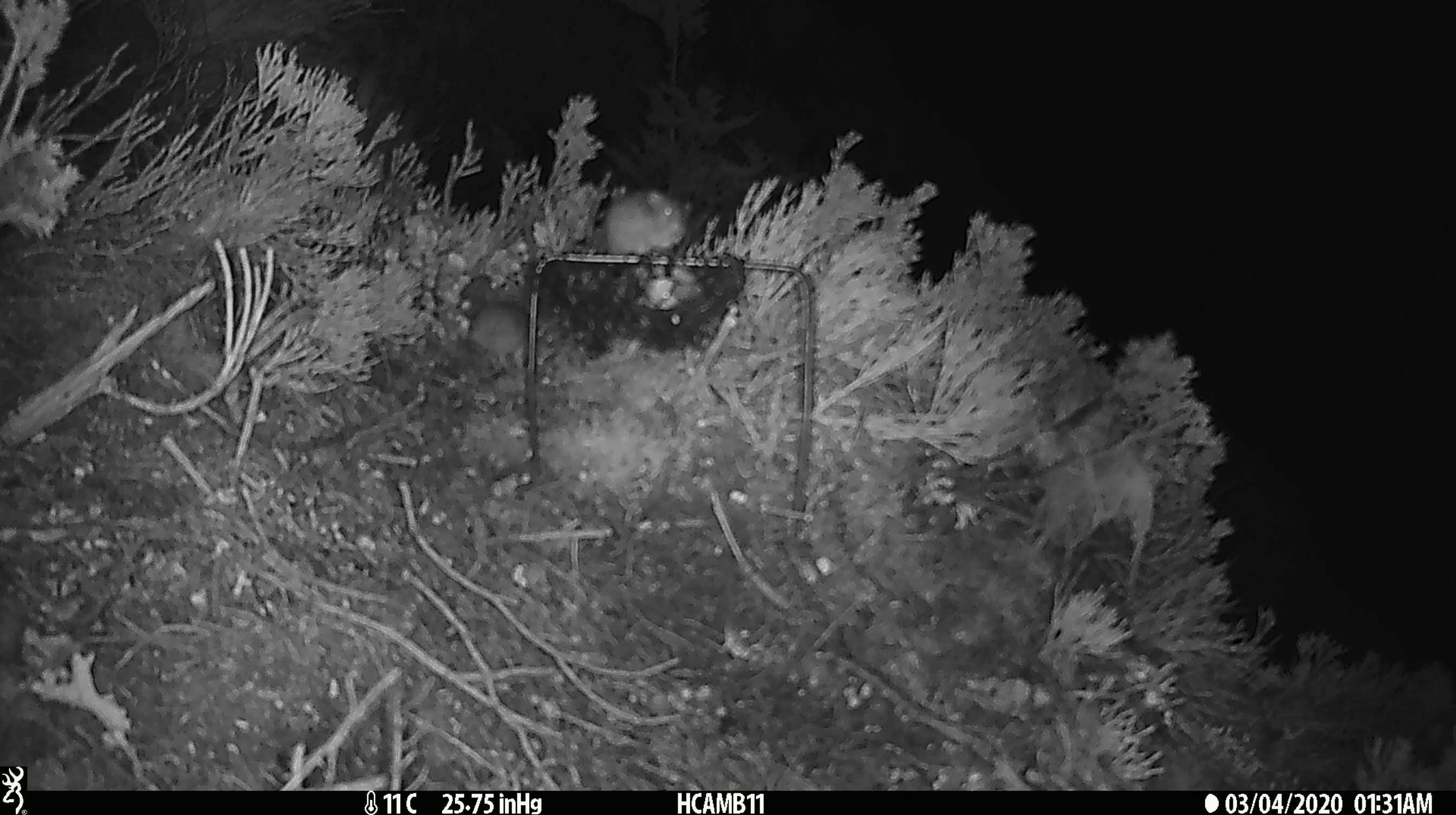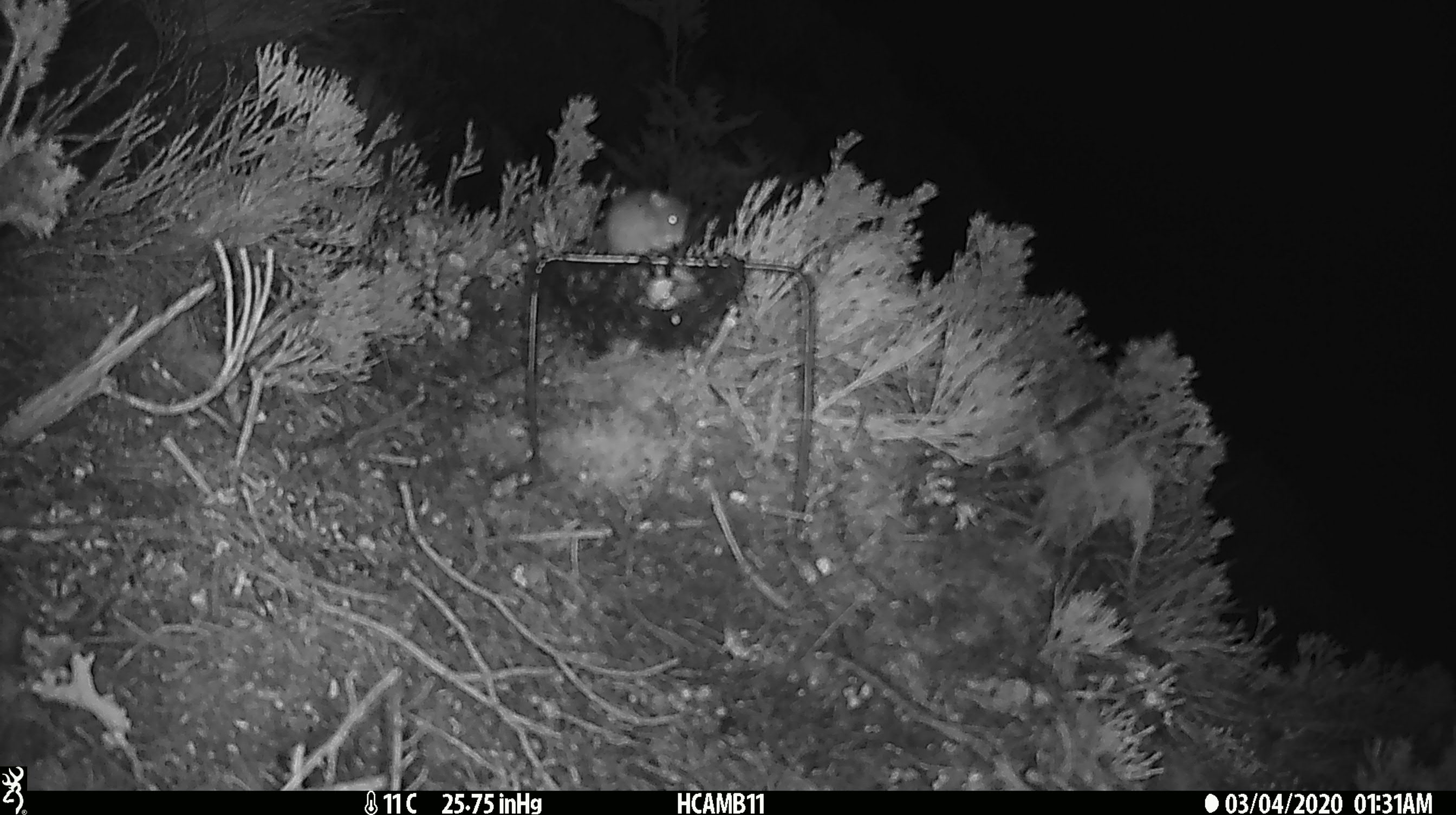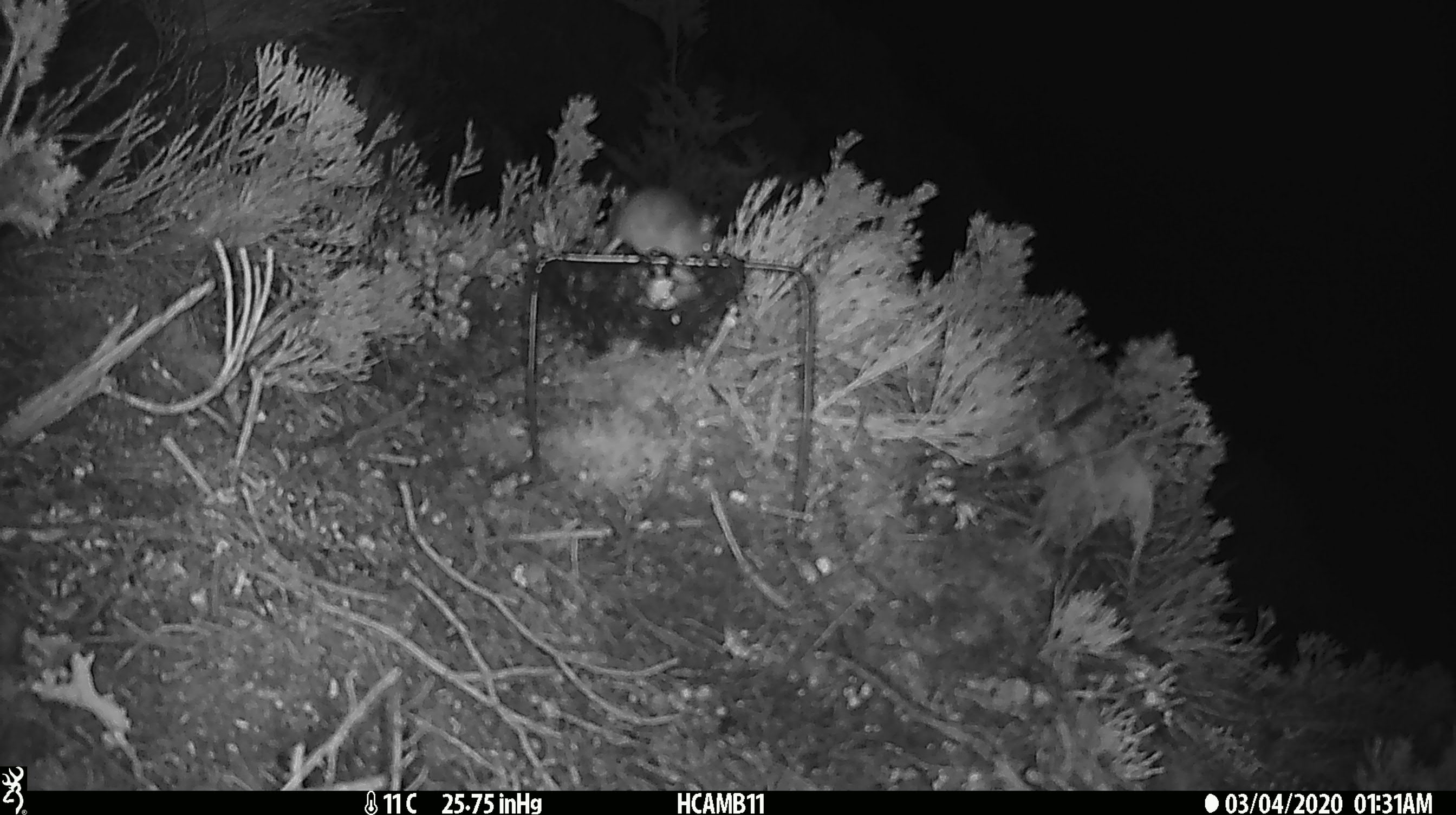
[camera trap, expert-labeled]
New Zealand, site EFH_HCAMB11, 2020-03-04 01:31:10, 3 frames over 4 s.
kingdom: Animalia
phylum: Chordata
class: Mammalia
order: Rodentia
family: Muridae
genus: Mus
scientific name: Mus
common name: mouse